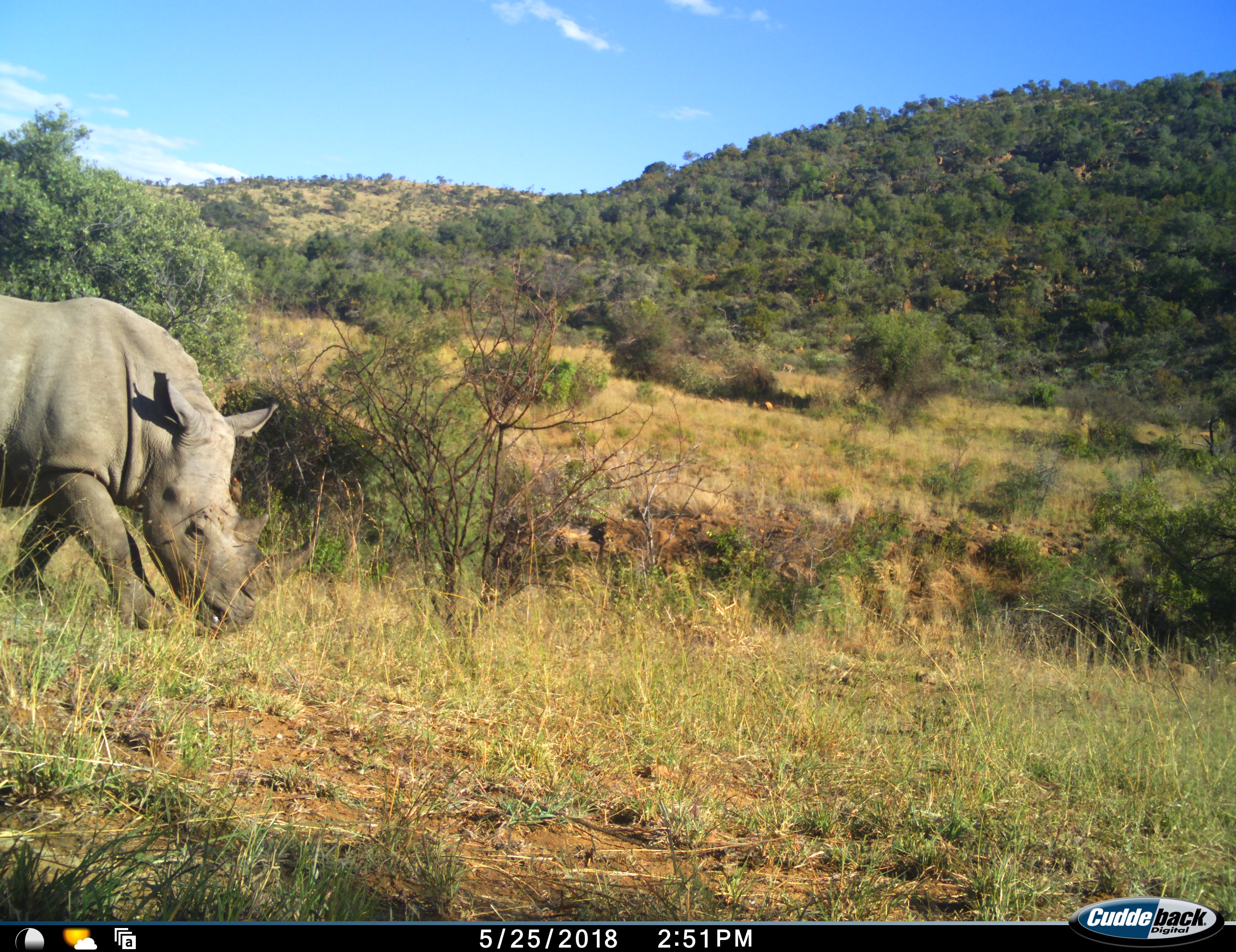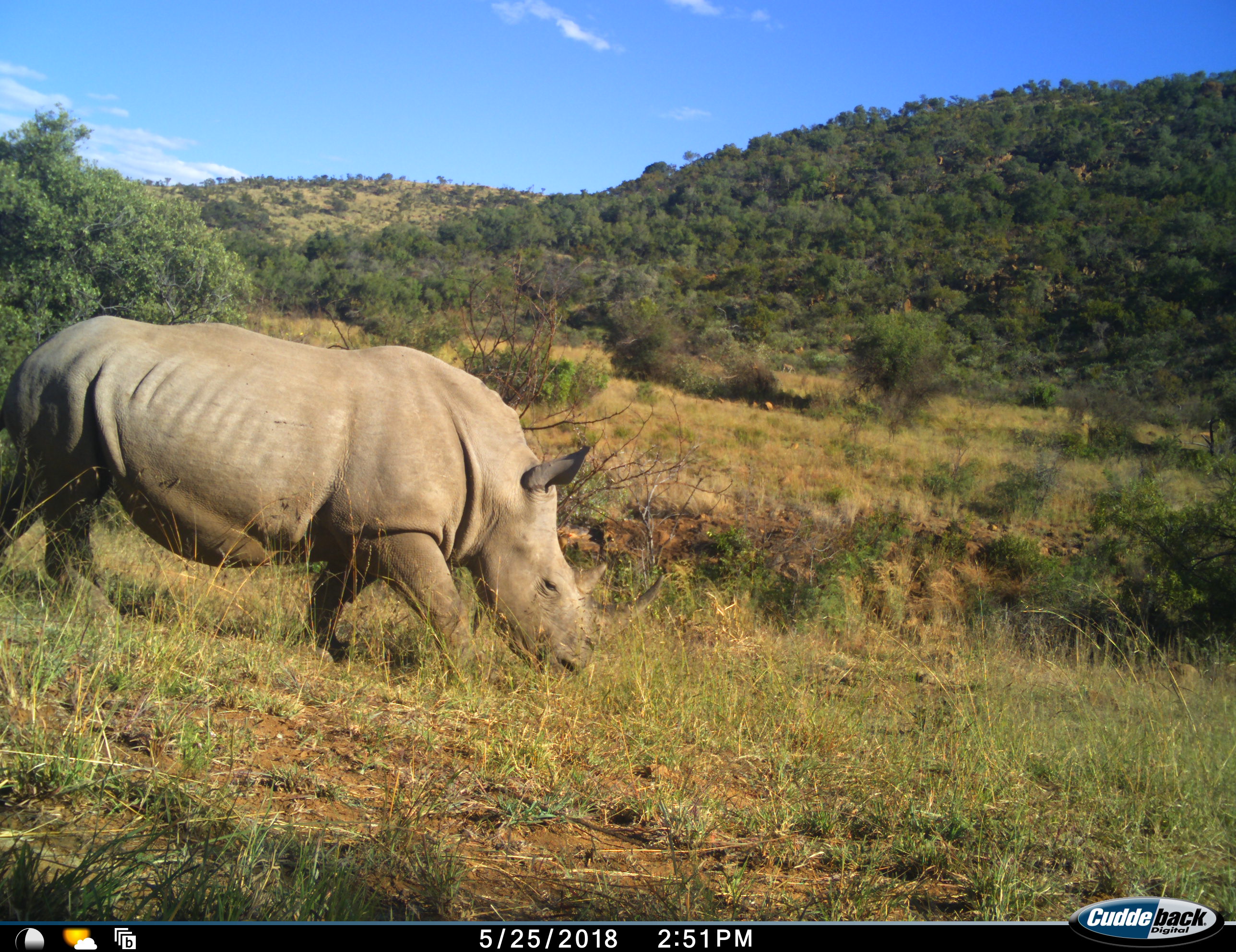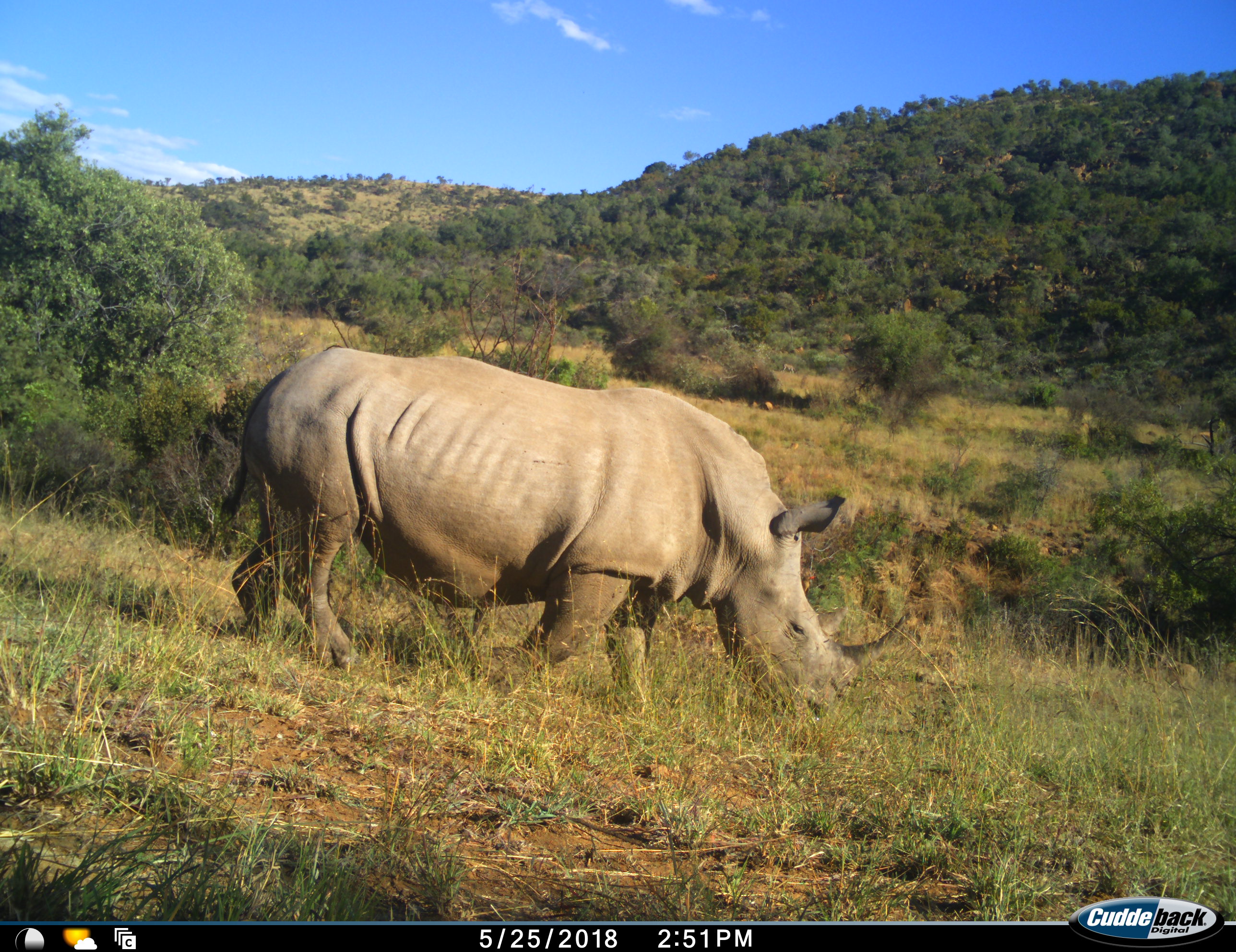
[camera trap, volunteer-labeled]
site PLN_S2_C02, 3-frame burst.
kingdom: Animalia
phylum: Chordata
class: Mammalia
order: Perissodactyla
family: Rhinocerotidae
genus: Ceratotherium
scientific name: Ceratotherium simum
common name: white rhinoceros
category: rhinoceroswhite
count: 1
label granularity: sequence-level